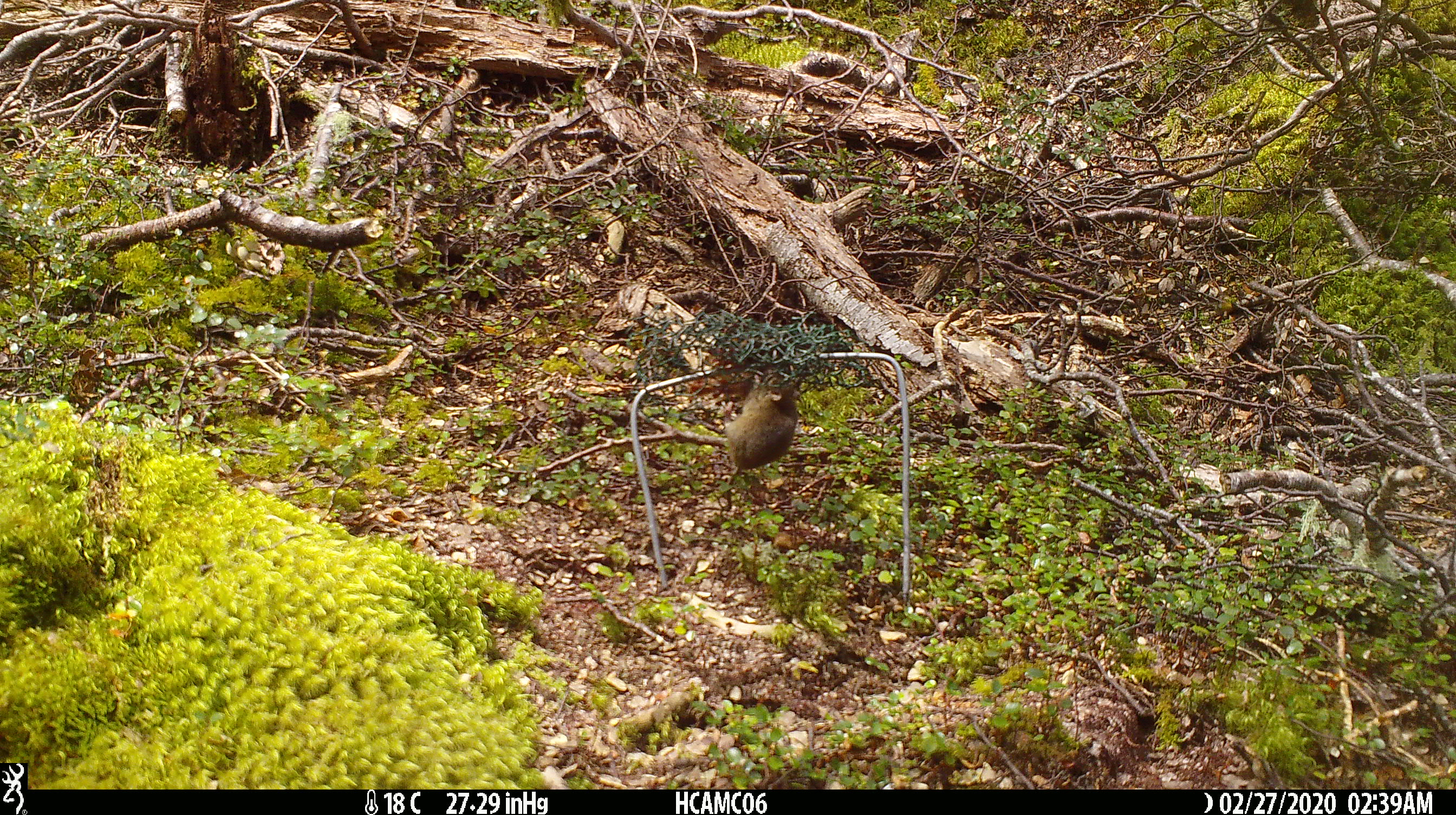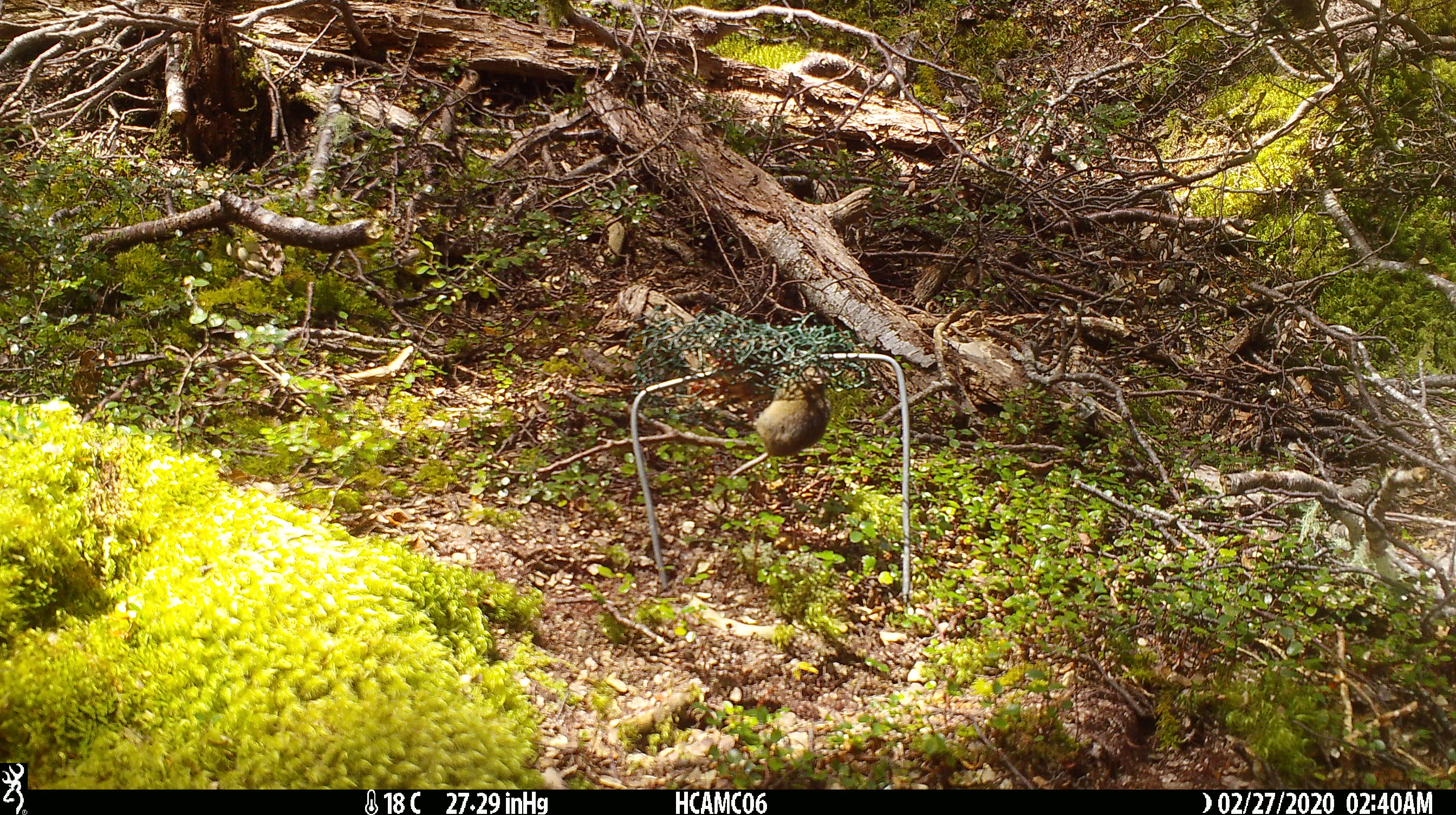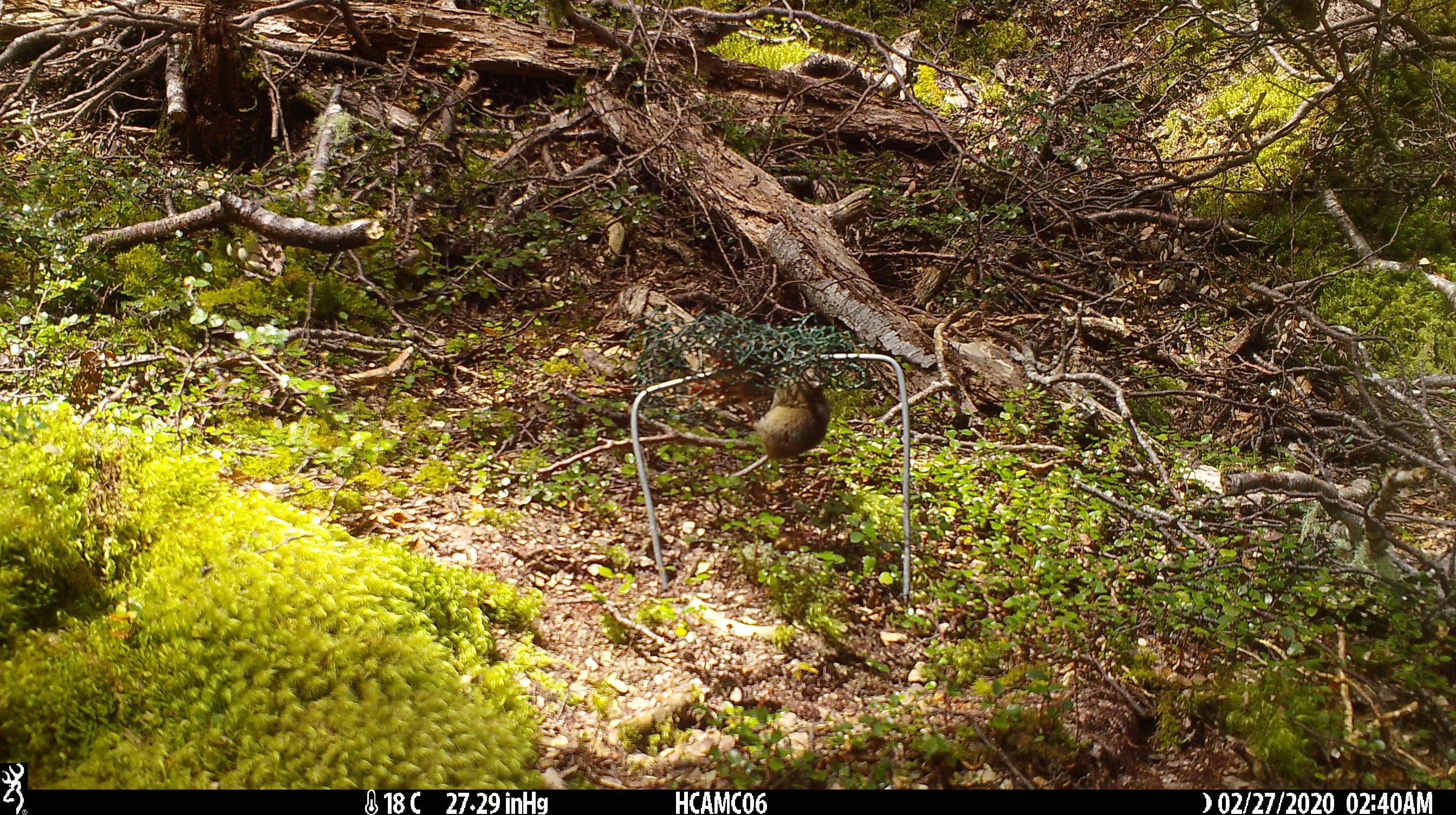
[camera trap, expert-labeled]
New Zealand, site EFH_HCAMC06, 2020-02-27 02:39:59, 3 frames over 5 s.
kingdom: Animalia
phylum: Chordata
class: Mammalia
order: Rodentia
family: Muridae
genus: Mus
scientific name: Mus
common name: mouse